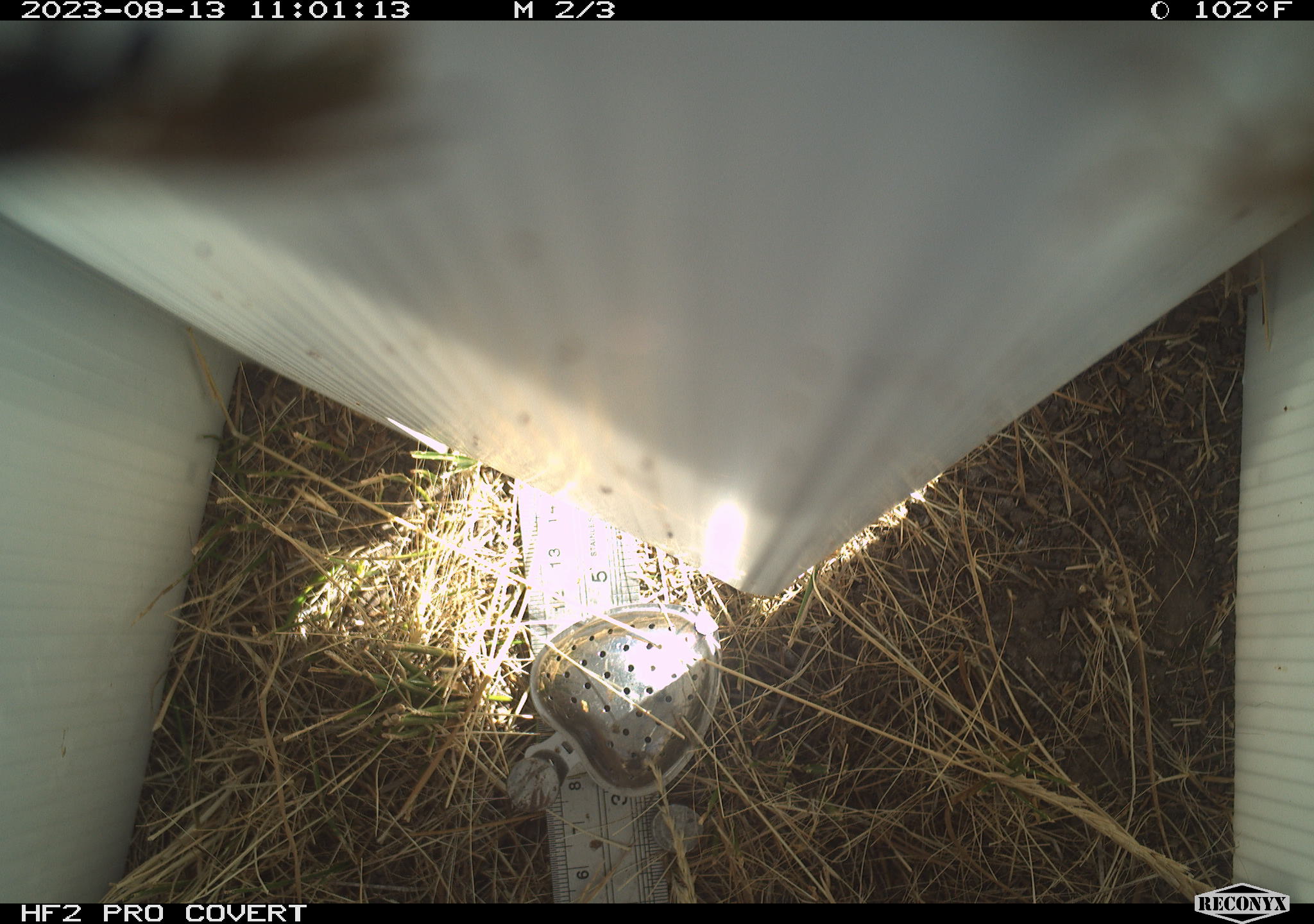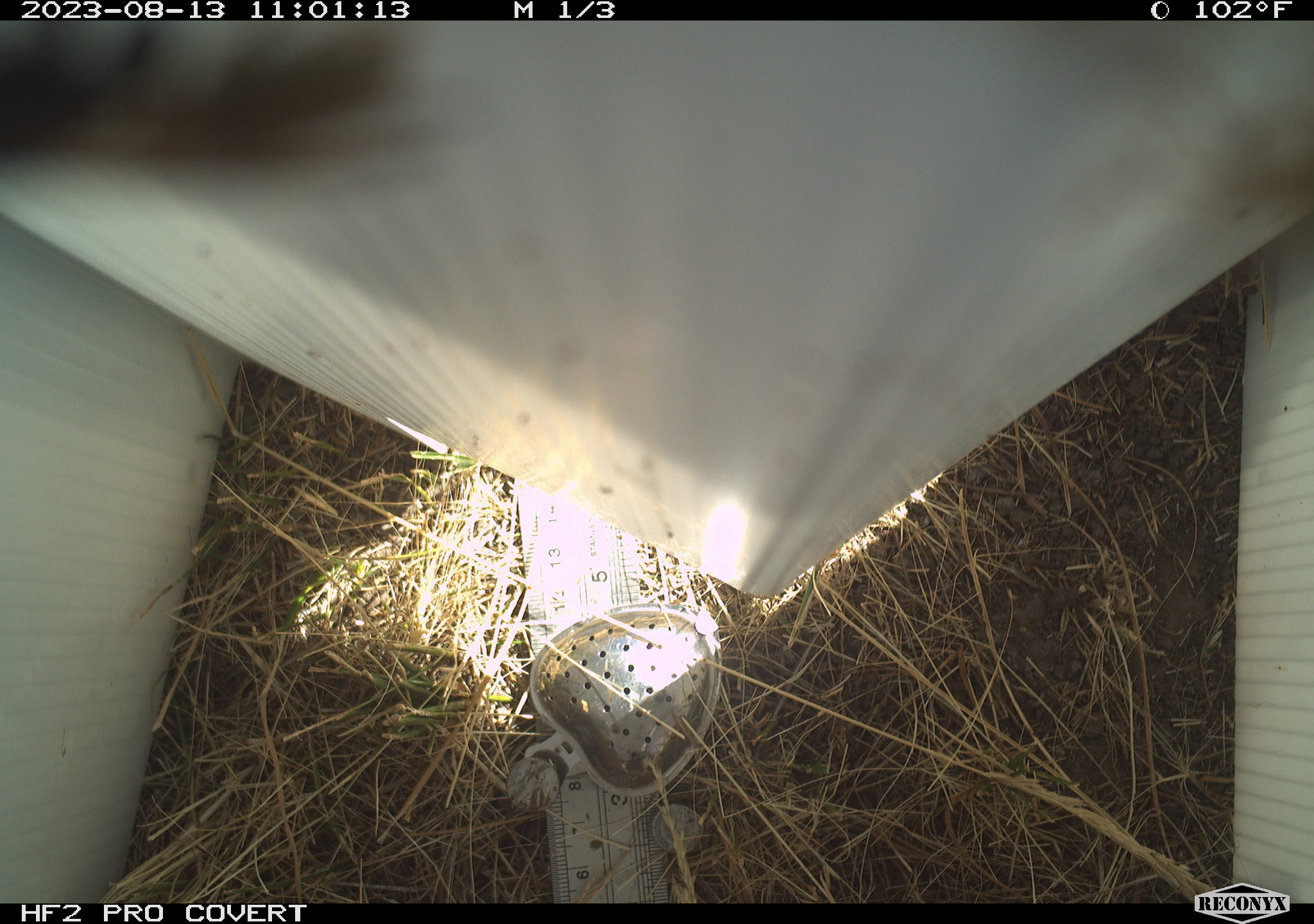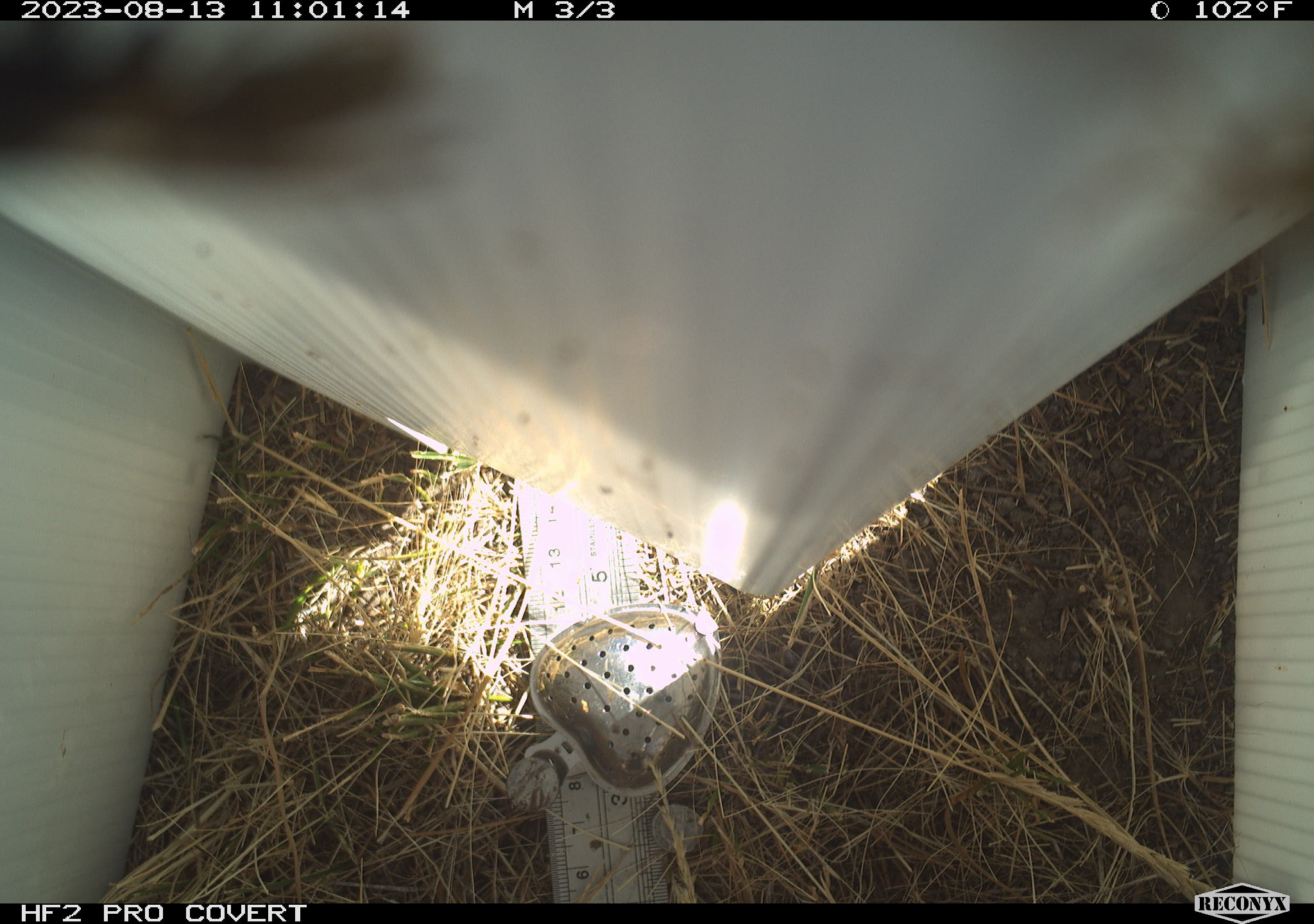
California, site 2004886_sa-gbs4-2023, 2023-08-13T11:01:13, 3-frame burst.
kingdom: Animalia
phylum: Arthropoda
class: Insecta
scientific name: Insecta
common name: insect